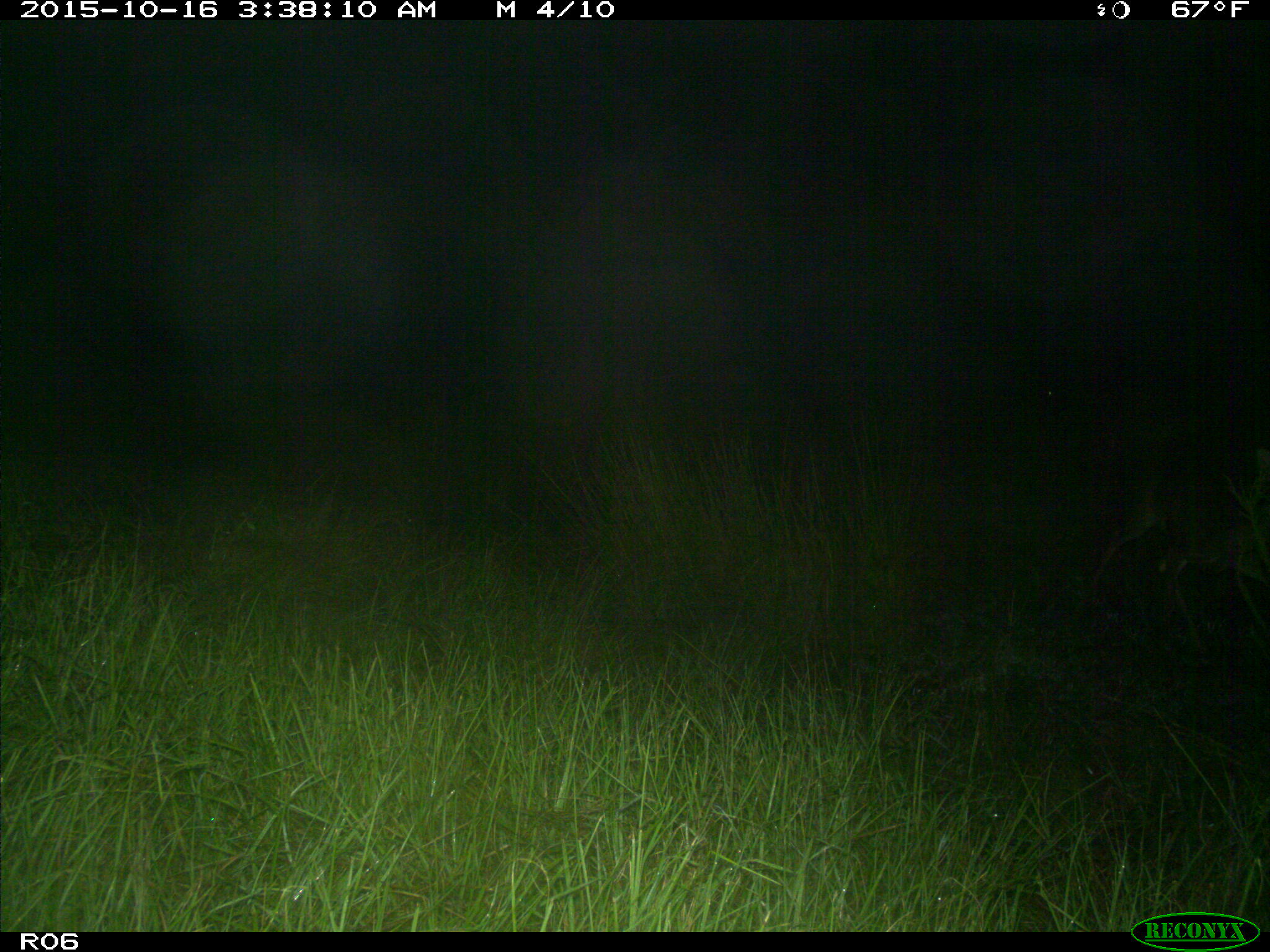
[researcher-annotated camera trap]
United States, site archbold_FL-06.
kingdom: Animalia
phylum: Chordata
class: Mammalia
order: Artiodactyla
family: Cervidae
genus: Odocoileus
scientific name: Odocoileus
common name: deer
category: unidentified deer